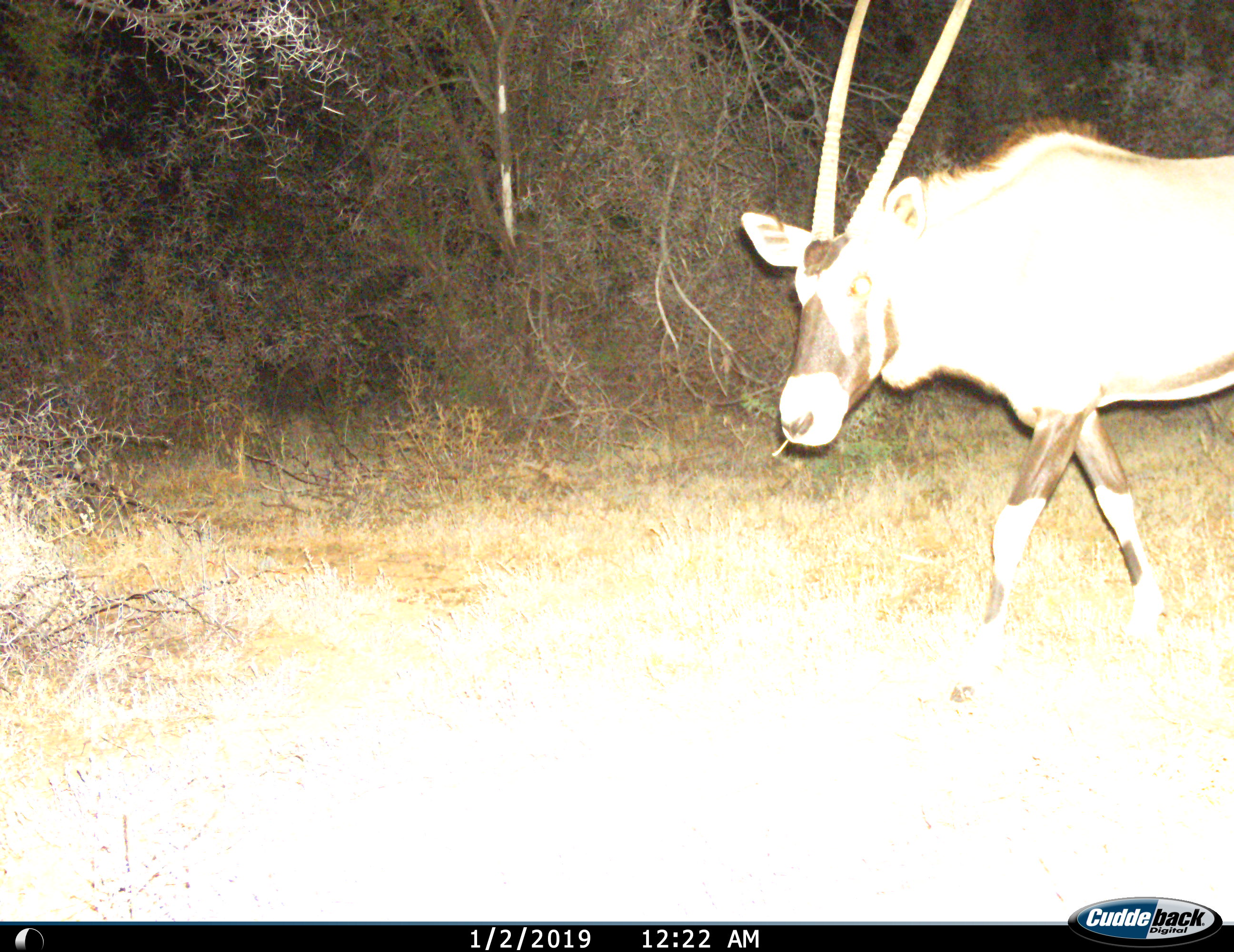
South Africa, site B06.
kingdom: Animalia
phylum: Chordata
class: Mammalia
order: Artiodactyla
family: Bovidae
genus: Oryx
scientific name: Oryx gazella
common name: gemsbok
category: gemsbokoryx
Gemsbokoryx (gemsbok) (Oryx gazella), count 1. Behavior (volunteer vote fractions): standing 10%, resting 0%, moving 100%, interacting 0%. Young present (vote fraction): 0%. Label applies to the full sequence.